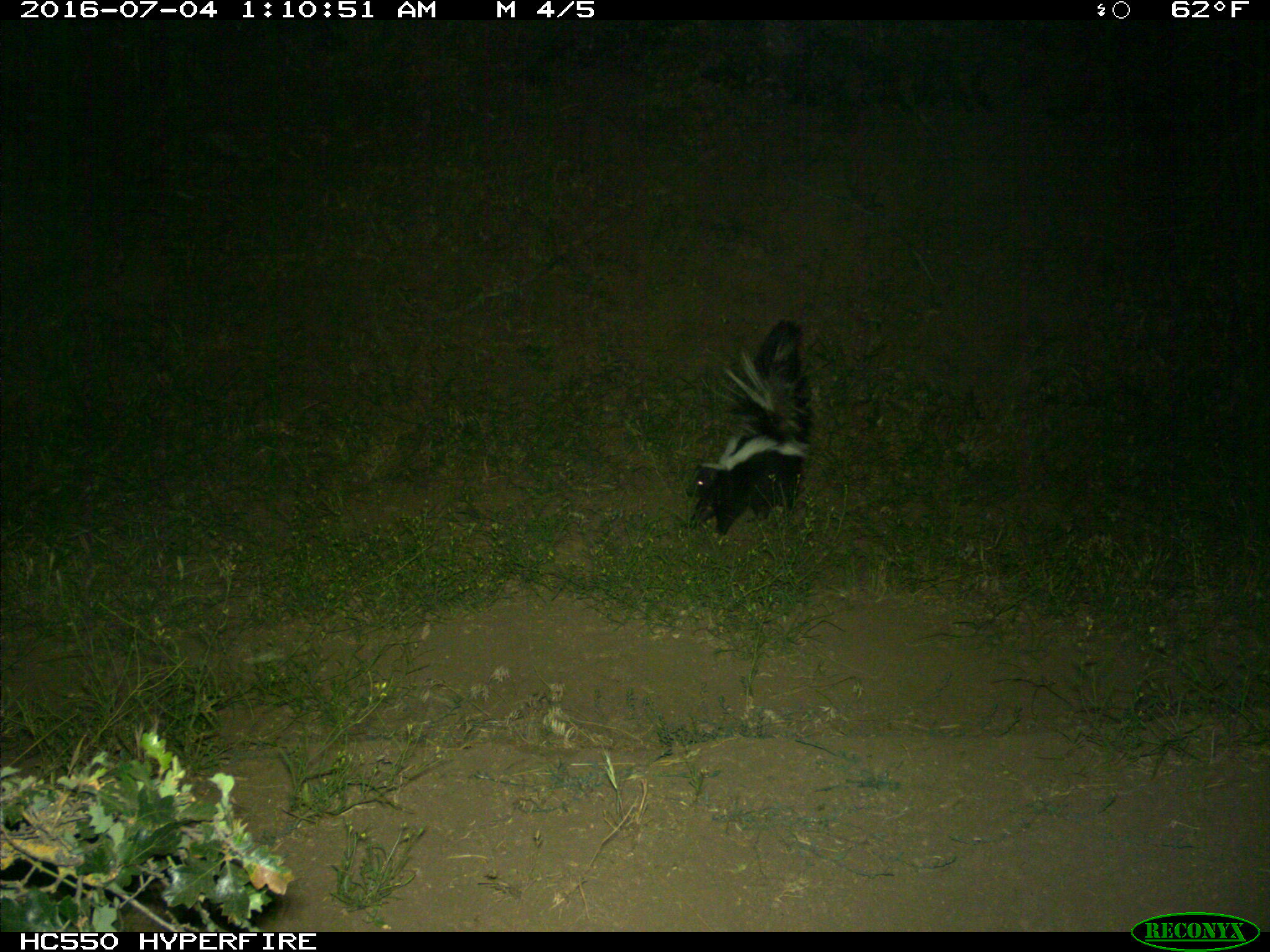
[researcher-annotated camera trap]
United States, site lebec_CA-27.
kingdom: Animalia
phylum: Chordata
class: Mammalia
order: Carnivora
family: Mephitidae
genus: Mephitis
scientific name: Mephitis mephitis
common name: striped skunk